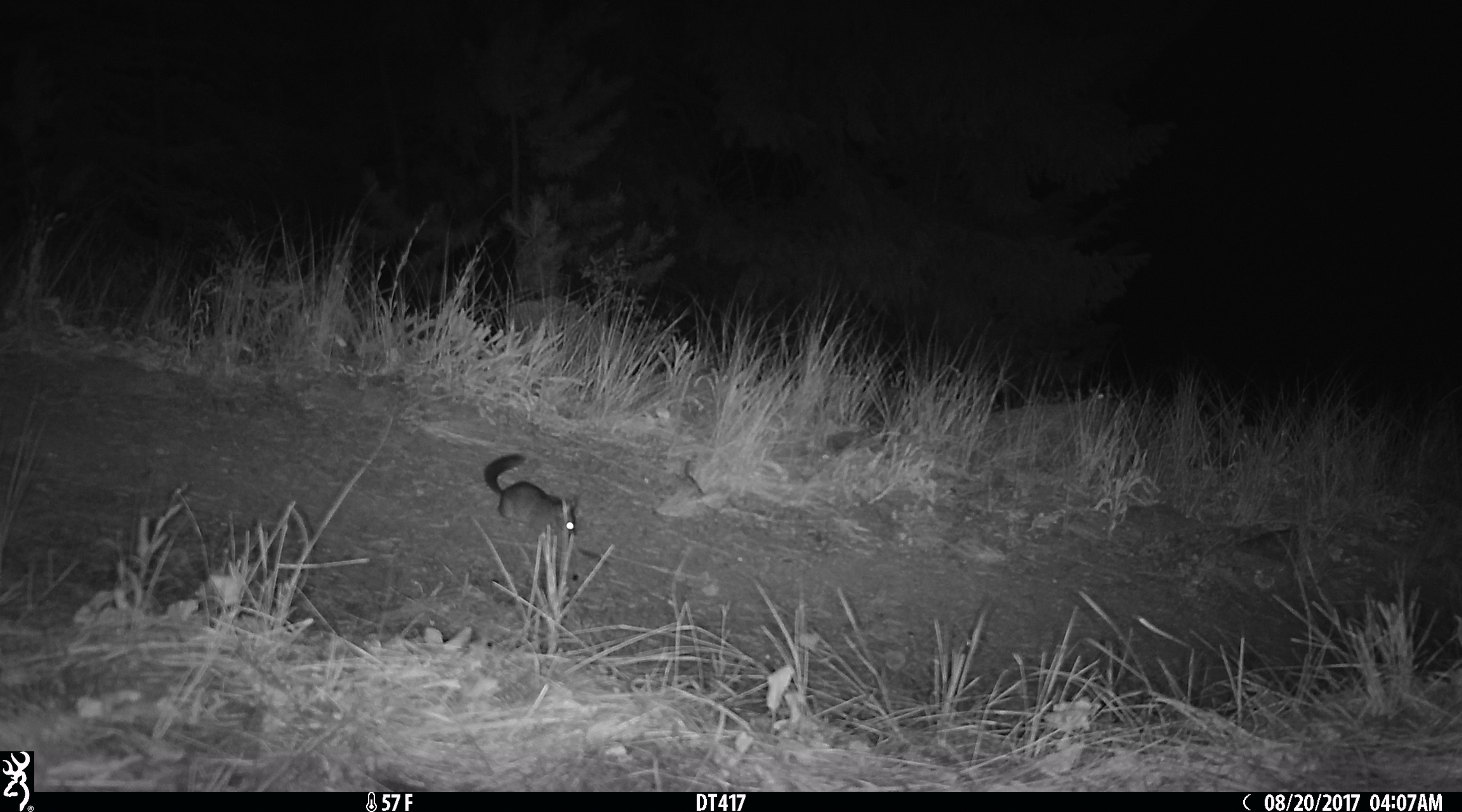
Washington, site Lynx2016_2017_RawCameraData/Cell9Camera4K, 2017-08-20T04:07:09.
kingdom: Animalia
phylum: Chordata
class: Mammalia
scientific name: Mammalia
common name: small mammal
Small mammal (Mammalia). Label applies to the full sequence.